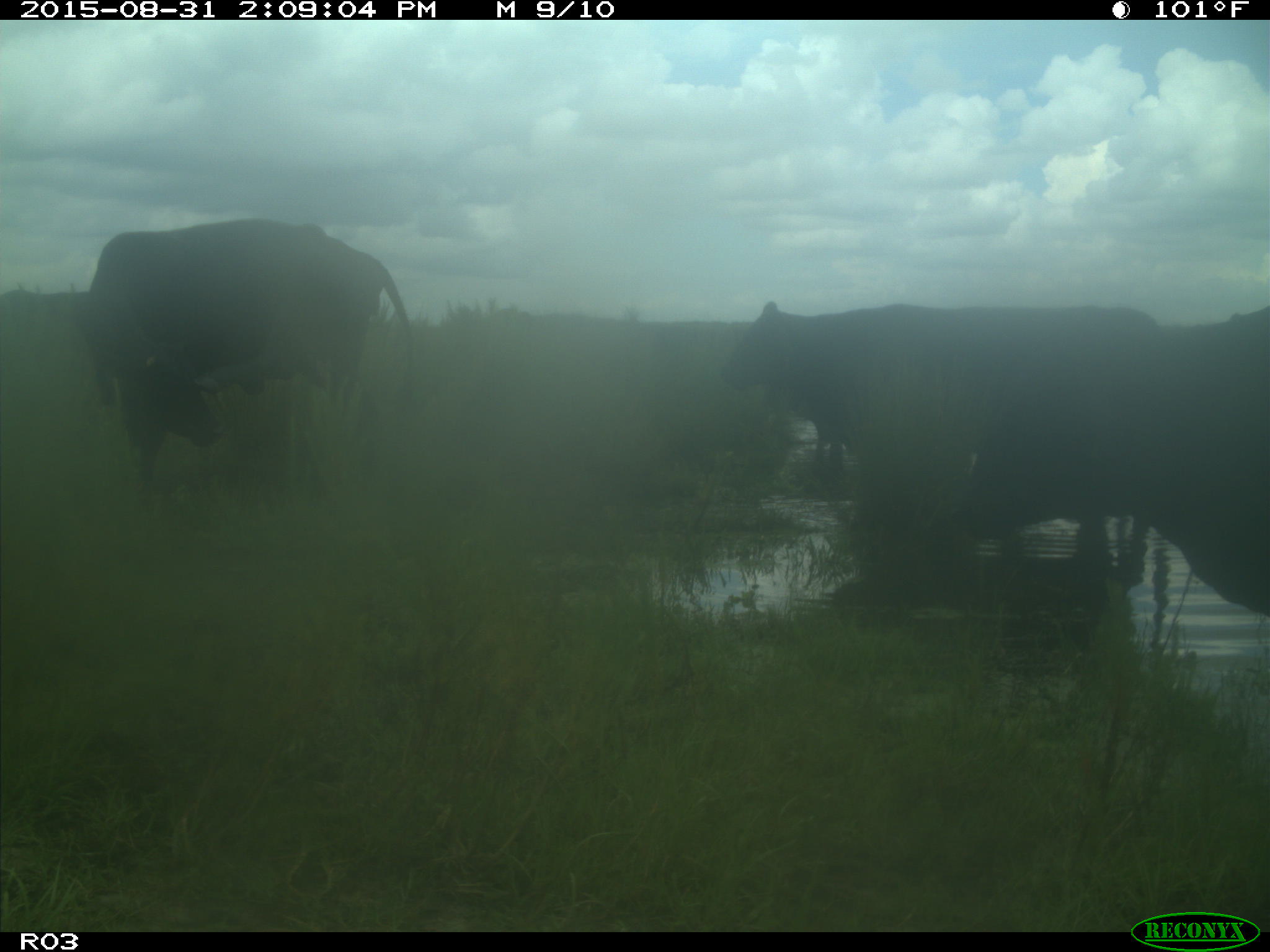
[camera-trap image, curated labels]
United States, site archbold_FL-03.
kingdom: Animalia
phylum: Chordata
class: Mammalia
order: Artiodactyla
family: Bovidae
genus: Bos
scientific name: Bos taurus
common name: domestic cow